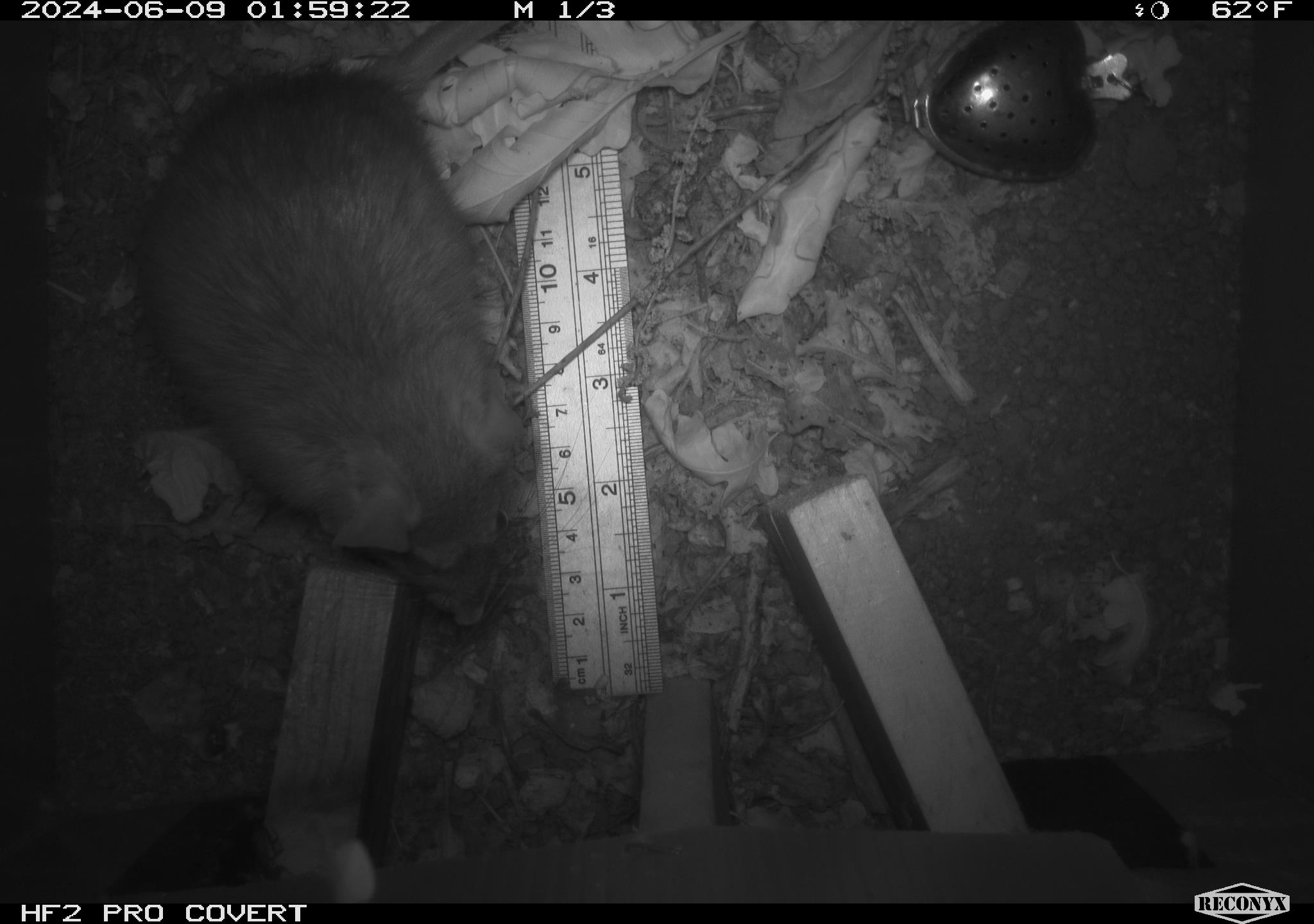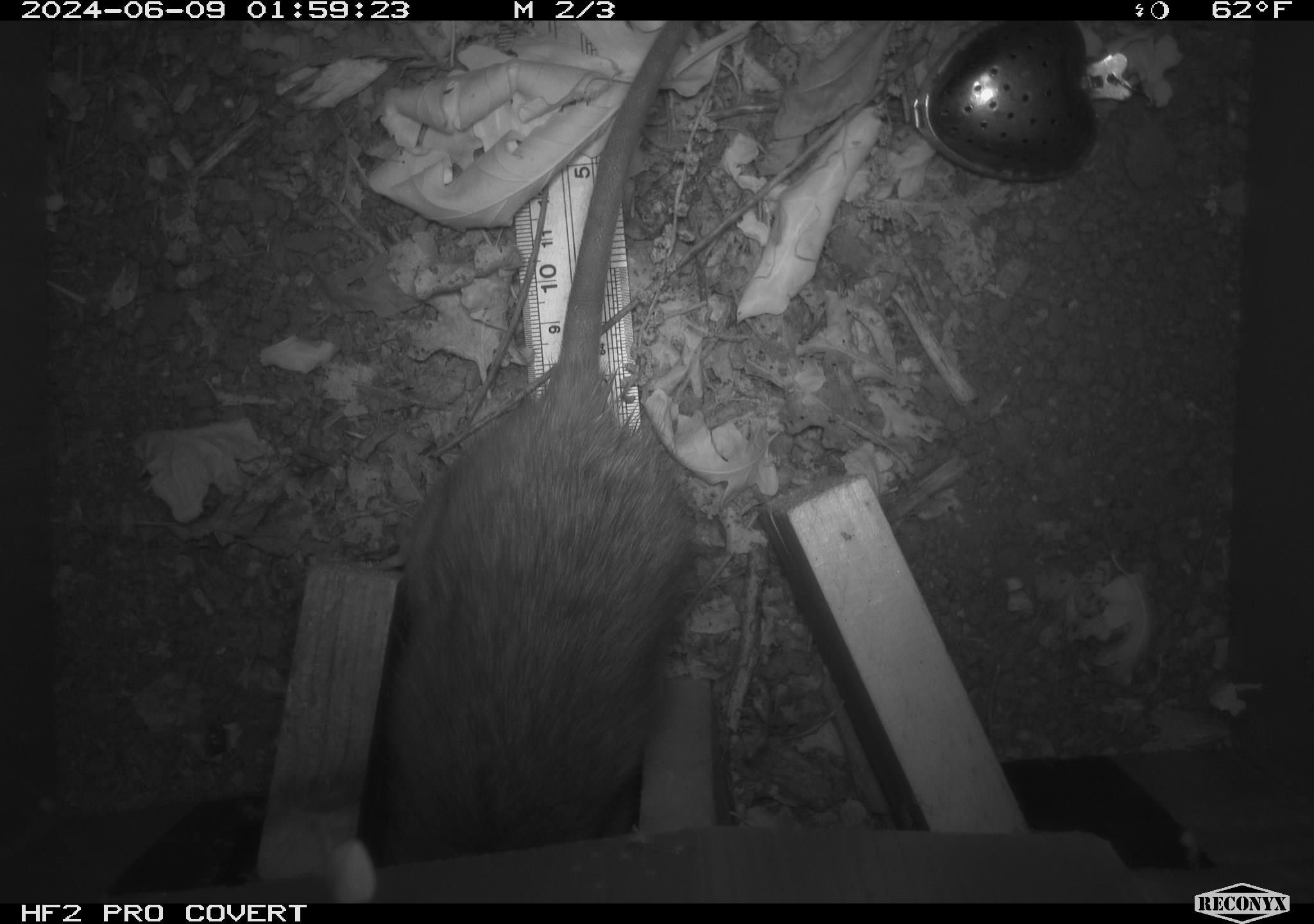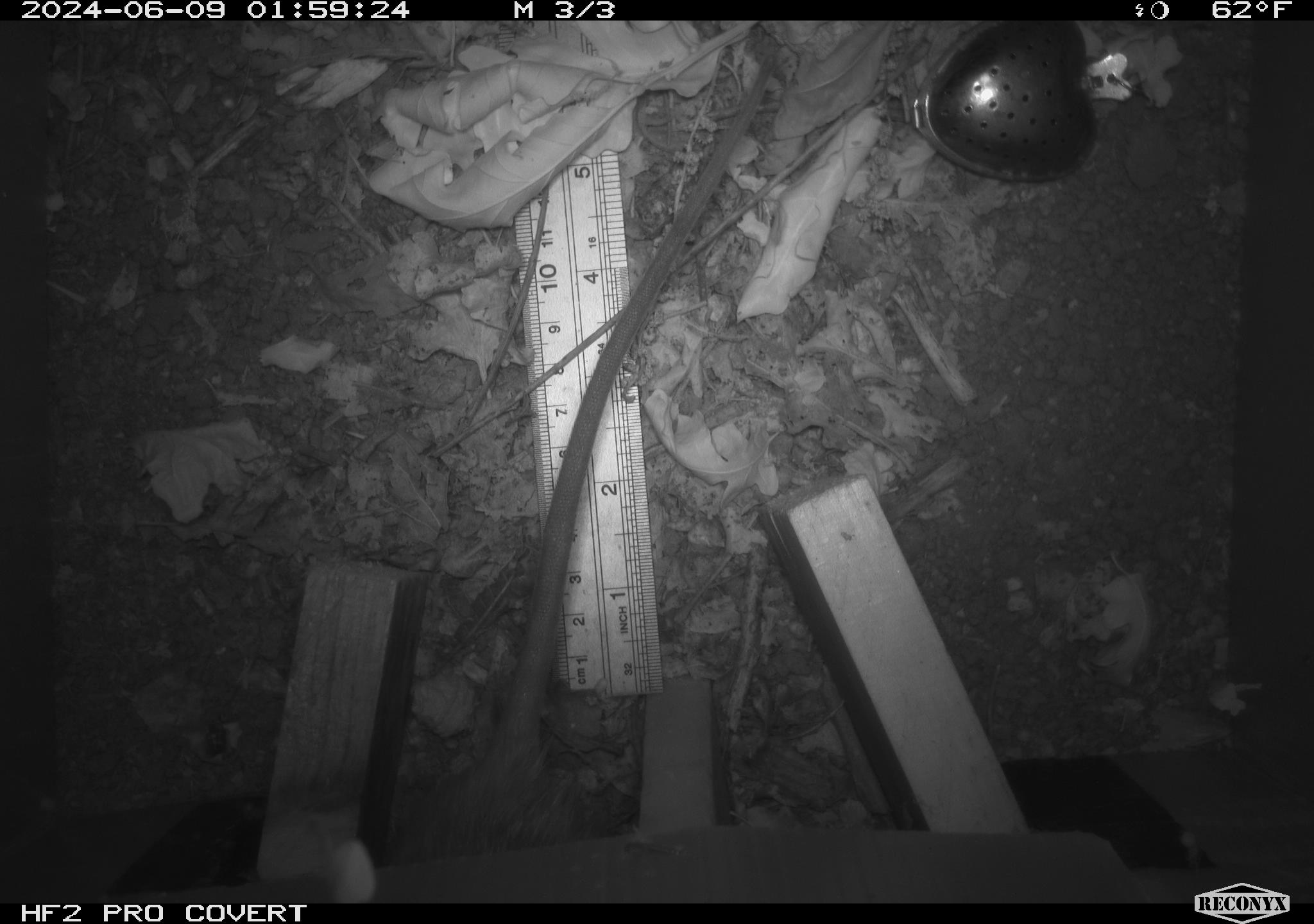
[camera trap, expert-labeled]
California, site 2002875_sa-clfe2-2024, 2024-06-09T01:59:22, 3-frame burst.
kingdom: Animalia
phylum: Chordata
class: Mammalia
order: Rodentia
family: Muridae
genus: Rattus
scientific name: Rattus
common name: rat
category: rattus species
Rattus species (rat) (Rattus).